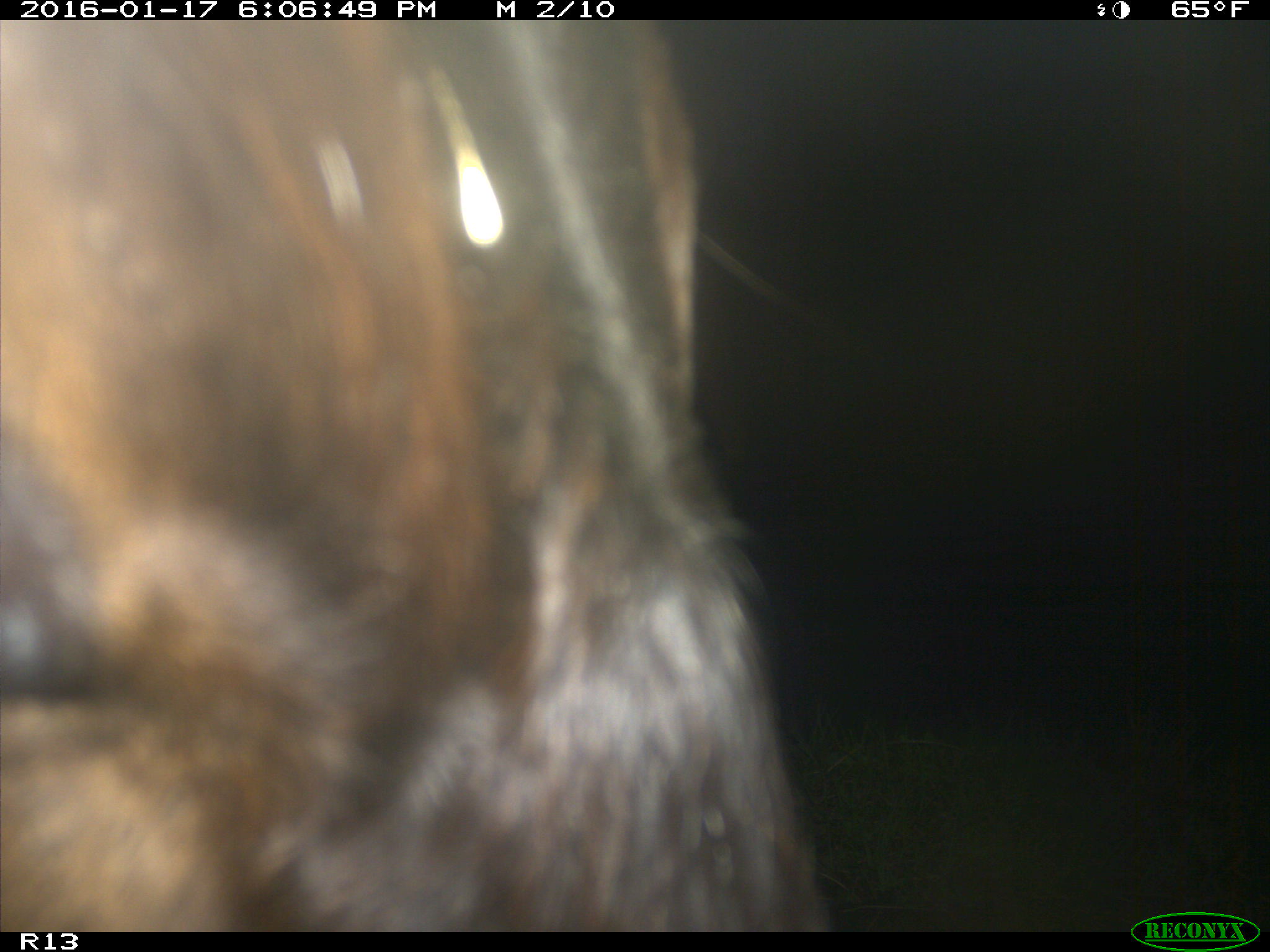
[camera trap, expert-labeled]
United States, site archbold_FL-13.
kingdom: Animalia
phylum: Chordata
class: Mammalia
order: Artiodactyla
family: Bovidae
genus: Bos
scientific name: Bos taurus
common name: domestic cow